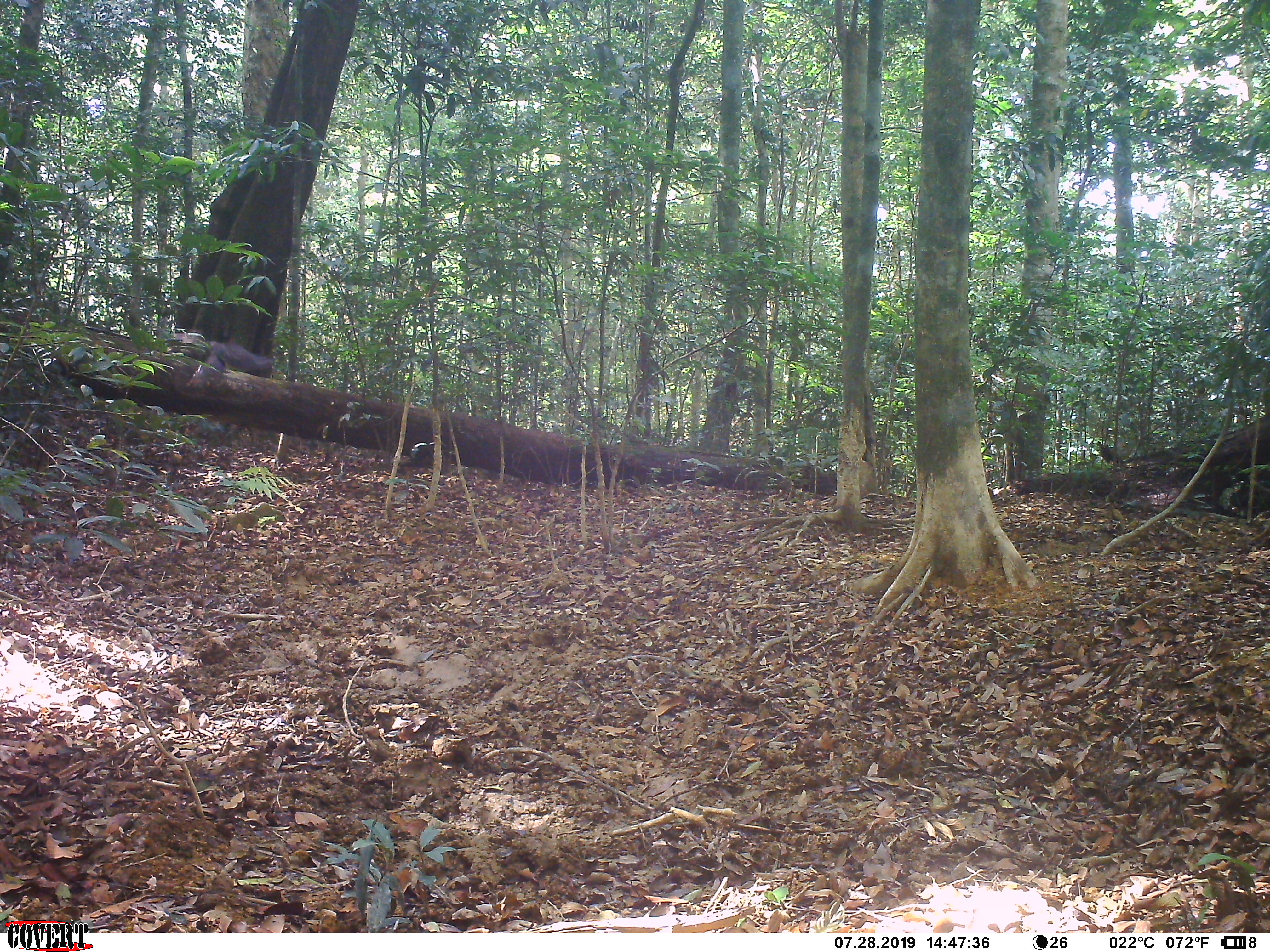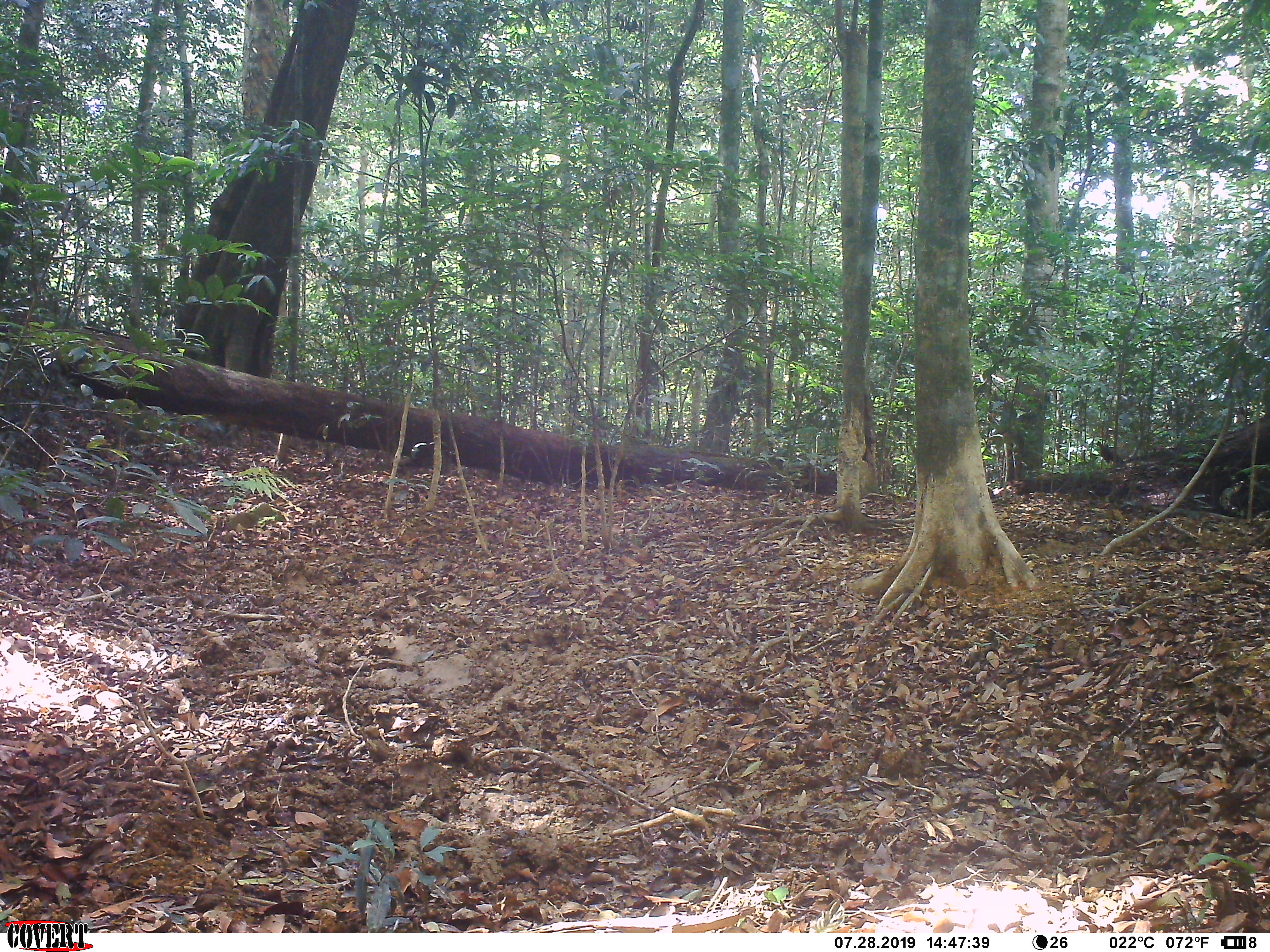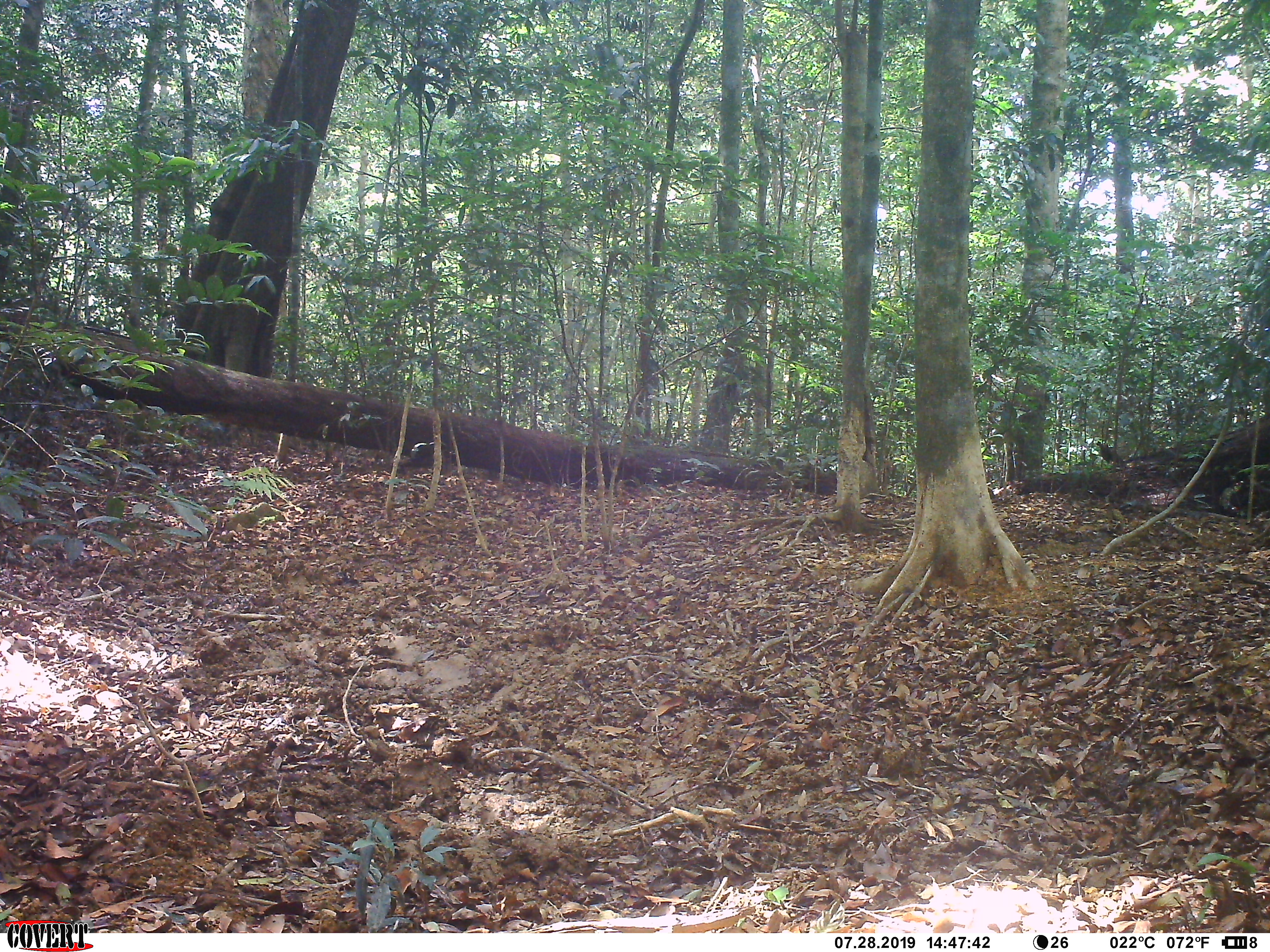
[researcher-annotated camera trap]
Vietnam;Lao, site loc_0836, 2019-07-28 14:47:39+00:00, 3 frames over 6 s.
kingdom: Animalia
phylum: Chordata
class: Aves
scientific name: Aves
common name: bird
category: unidentified bird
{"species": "unidentified bird (bird) (Aves)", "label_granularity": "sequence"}